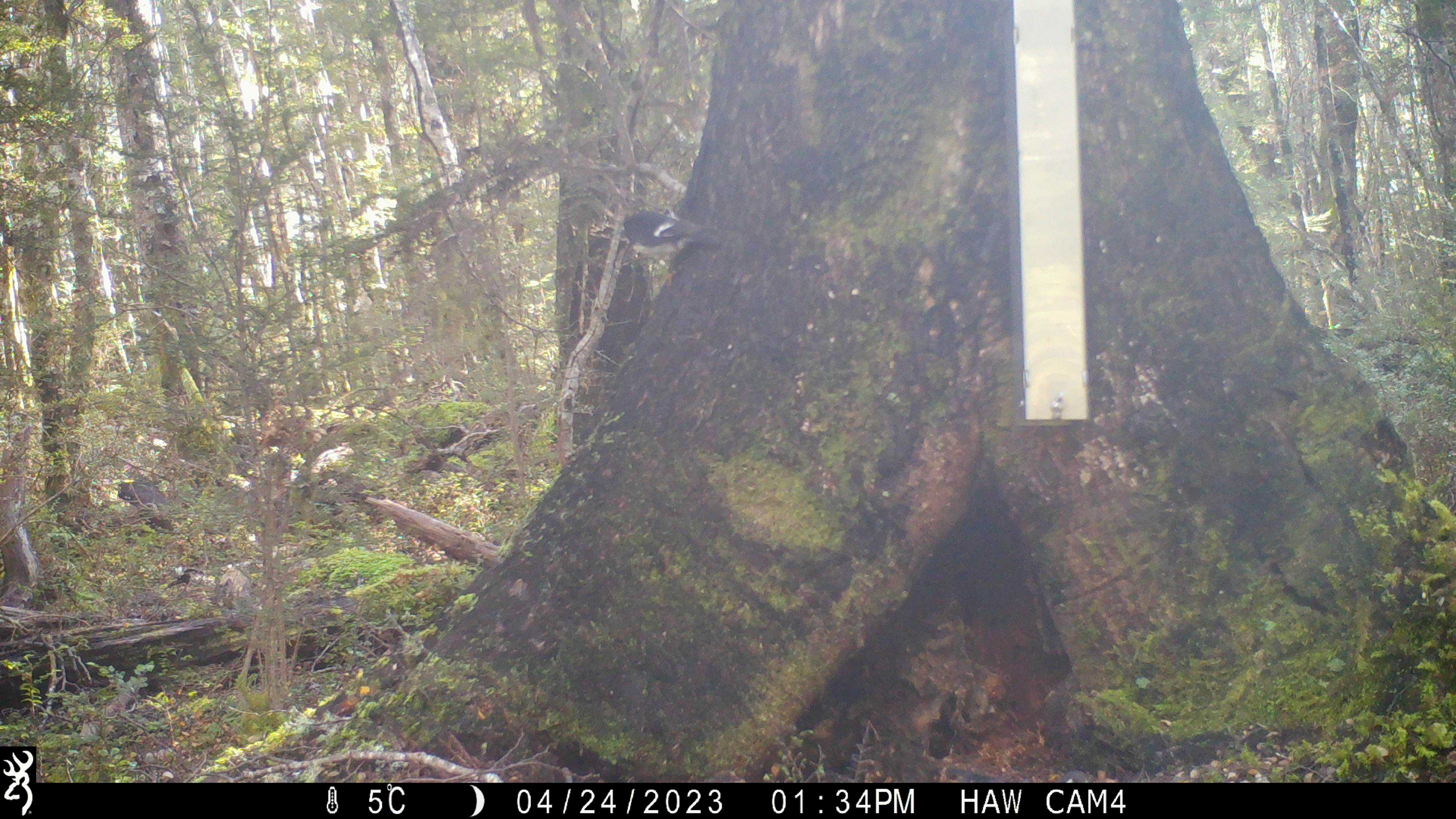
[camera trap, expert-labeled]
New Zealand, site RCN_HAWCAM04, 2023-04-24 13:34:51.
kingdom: Animalia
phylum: Chordata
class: Aves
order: Passeriformes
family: Petroicidae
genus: Petroica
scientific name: Petroica macrocephala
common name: tomtit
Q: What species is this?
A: Tomtit (Petroica macrocephala).